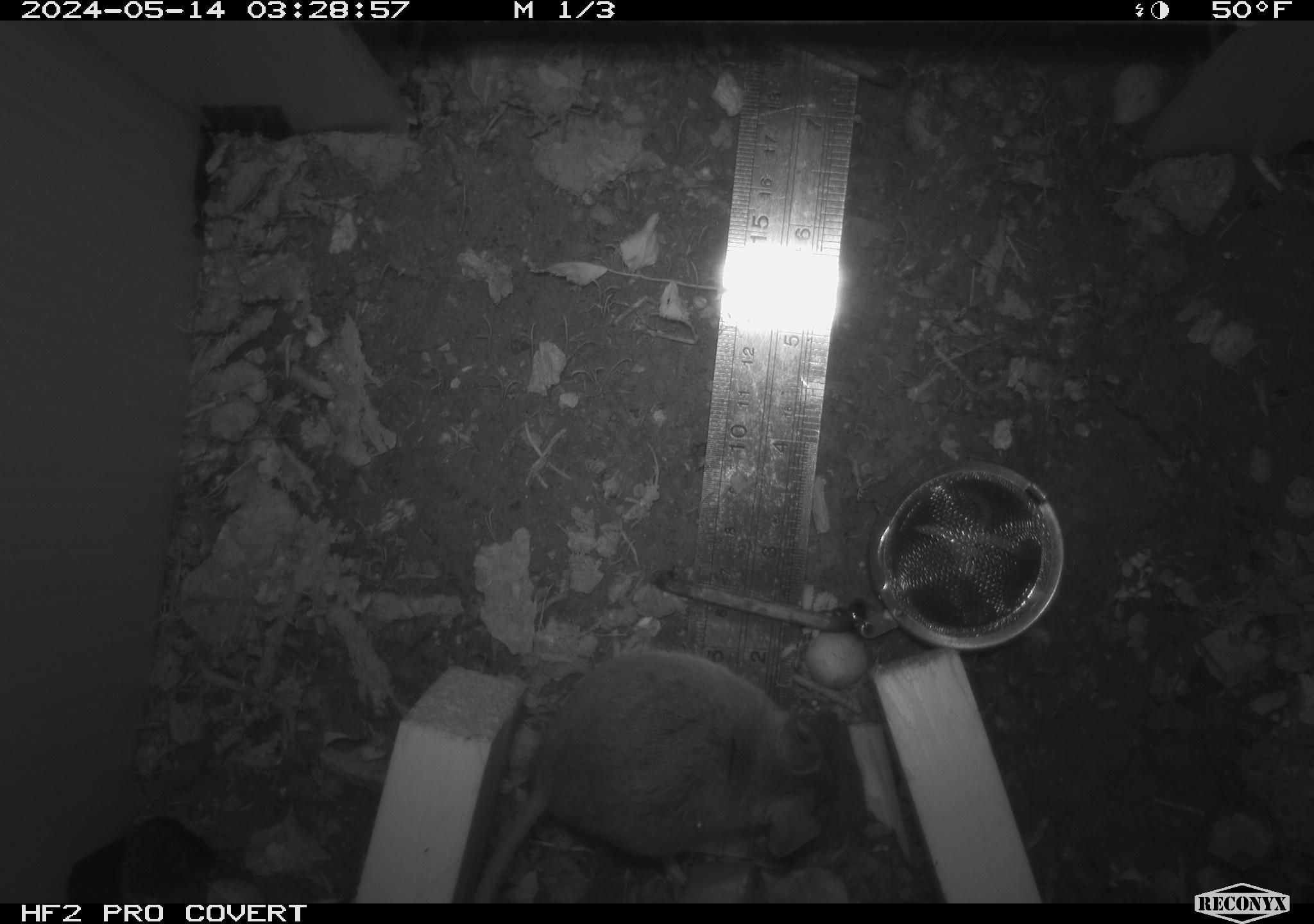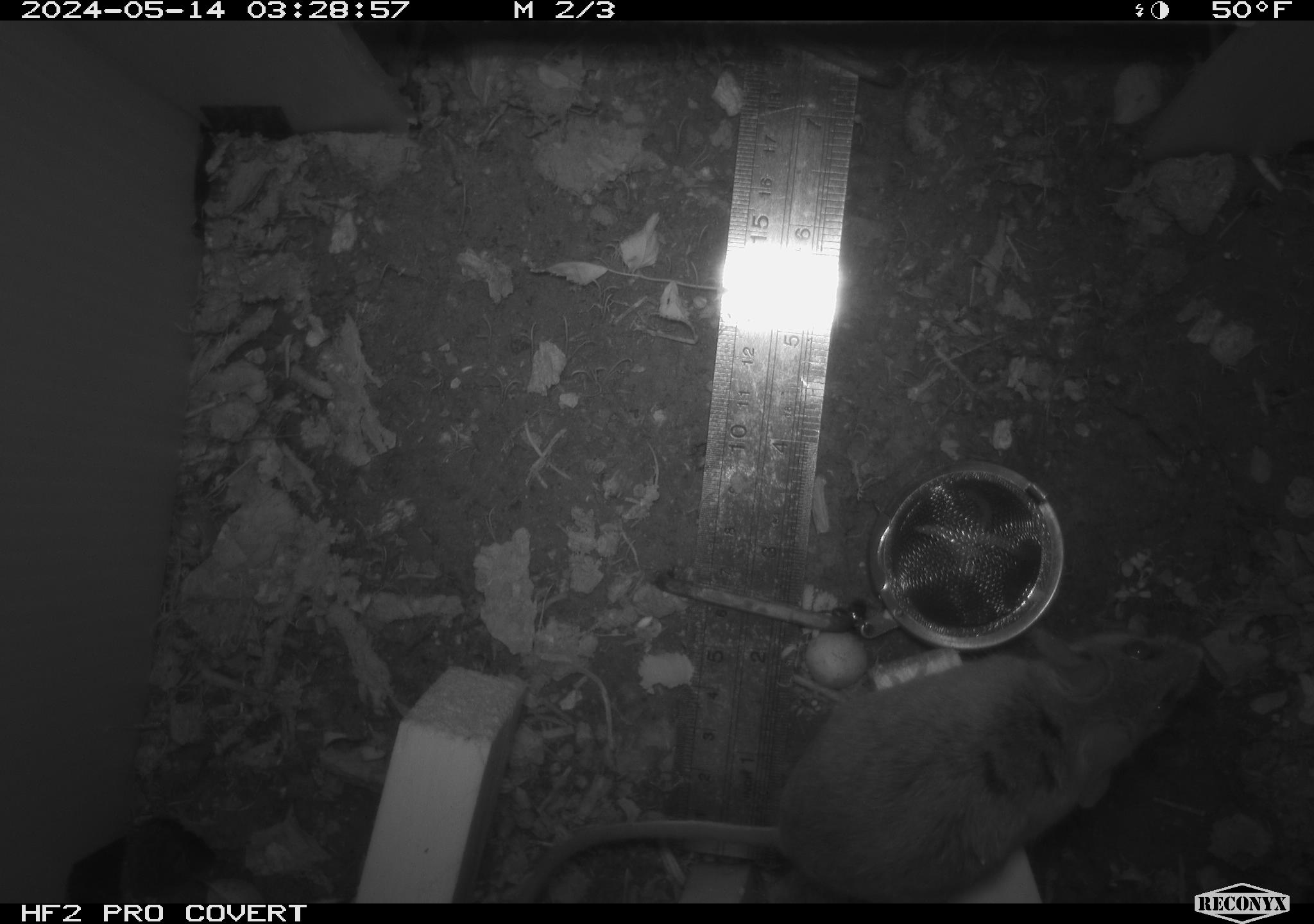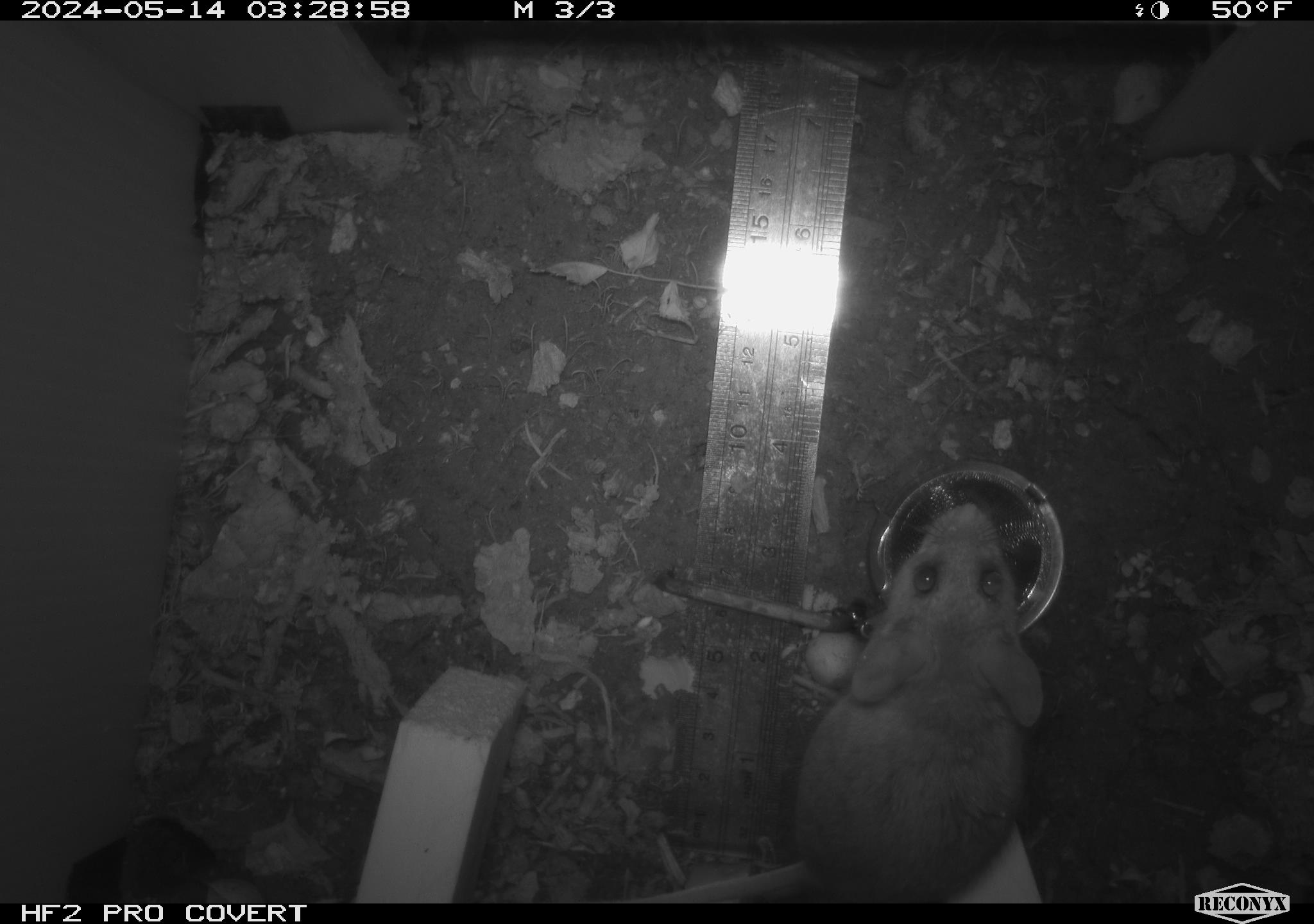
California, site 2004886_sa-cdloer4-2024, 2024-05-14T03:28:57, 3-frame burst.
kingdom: Animalia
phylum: Chordata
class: Mammalia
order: Rodentia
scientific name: Rodentia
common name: rodent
Rodent (Rodentia).